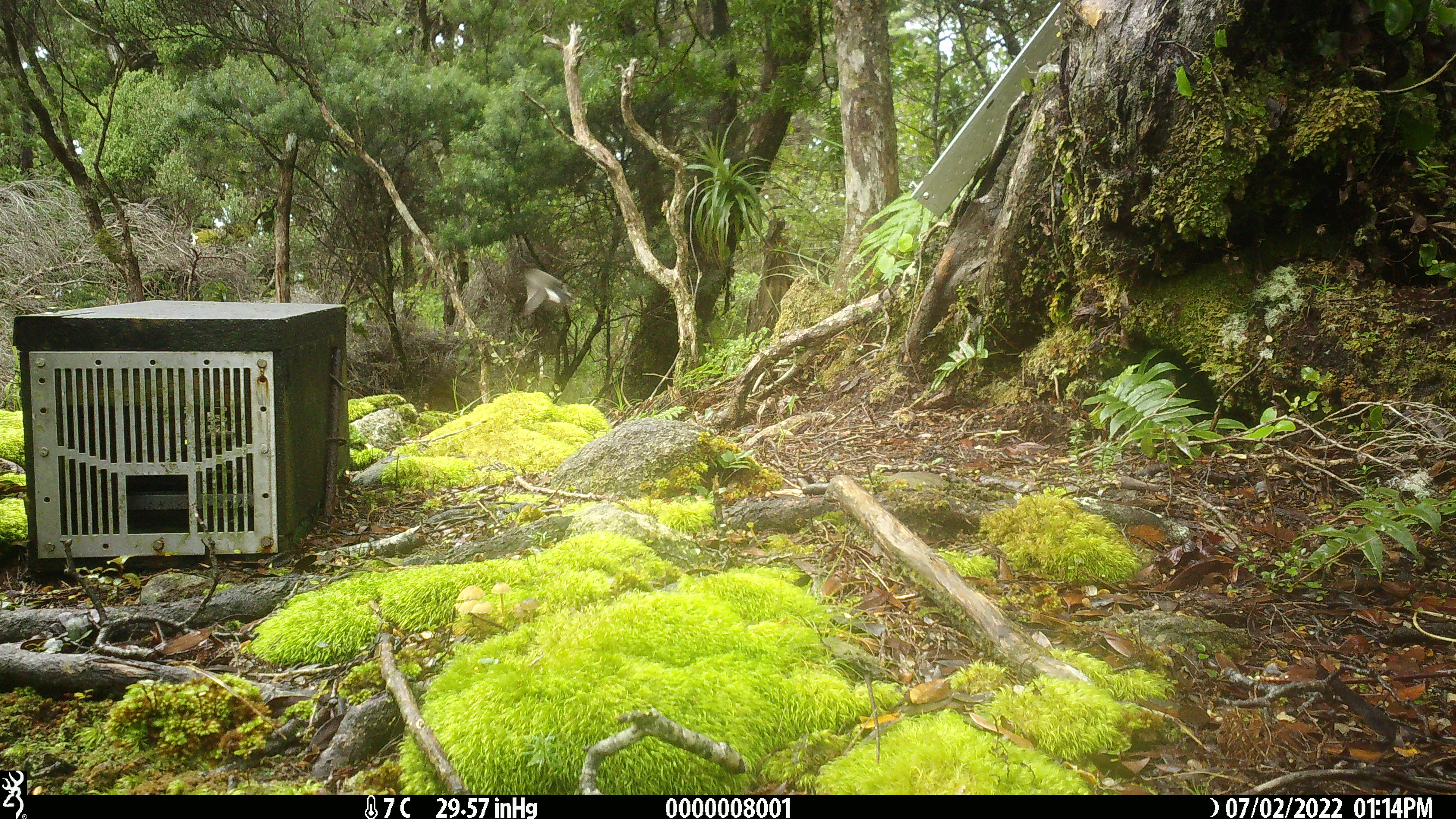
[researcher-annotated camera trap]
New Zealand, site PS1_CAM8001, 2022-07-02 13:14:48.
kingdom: Animalia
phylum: Chordata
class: Aves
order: Passeriformes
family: Petroicidae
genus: Petroica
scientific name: Petroica macrocephala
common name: tomtit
Tomtit (Petroica macrocephala).